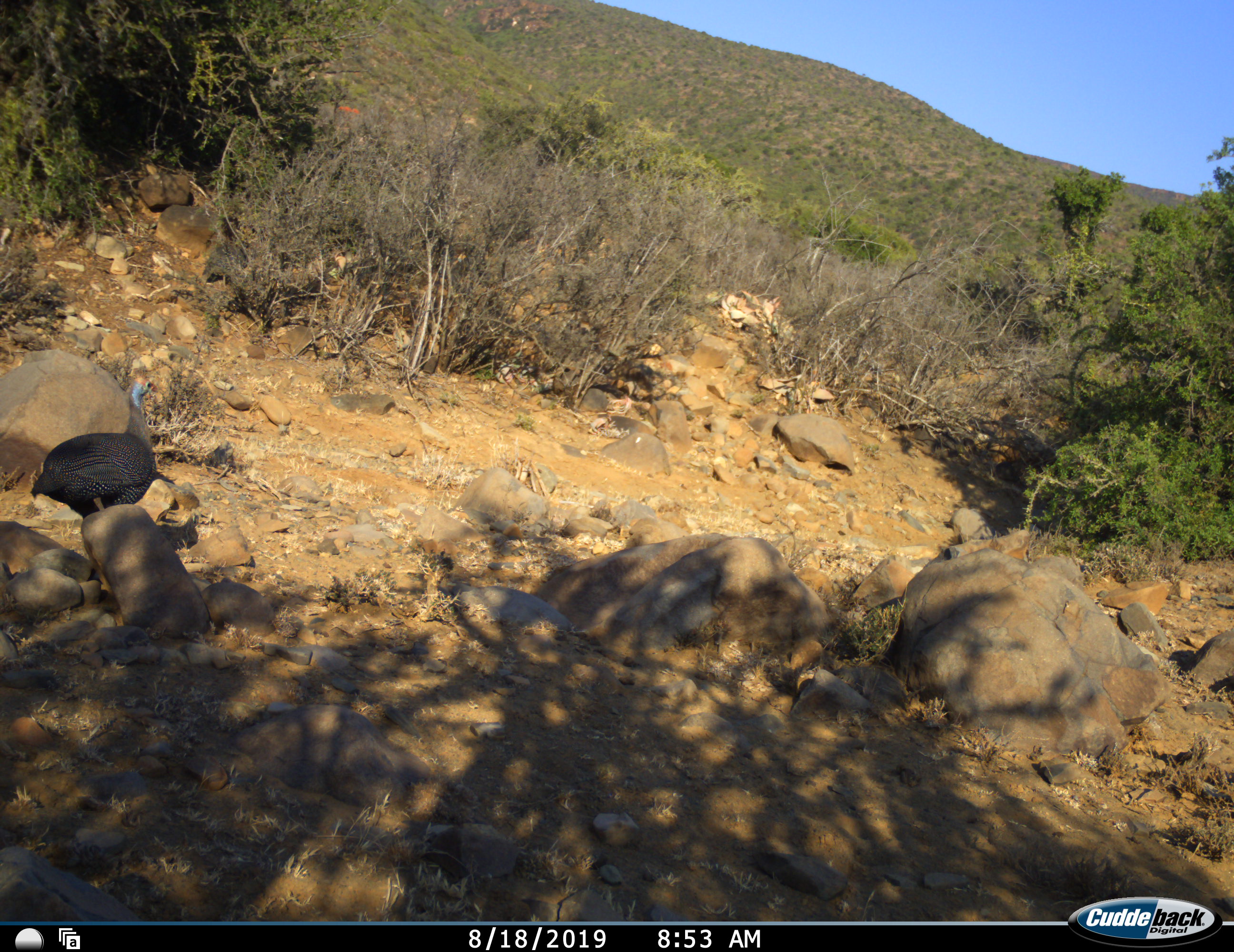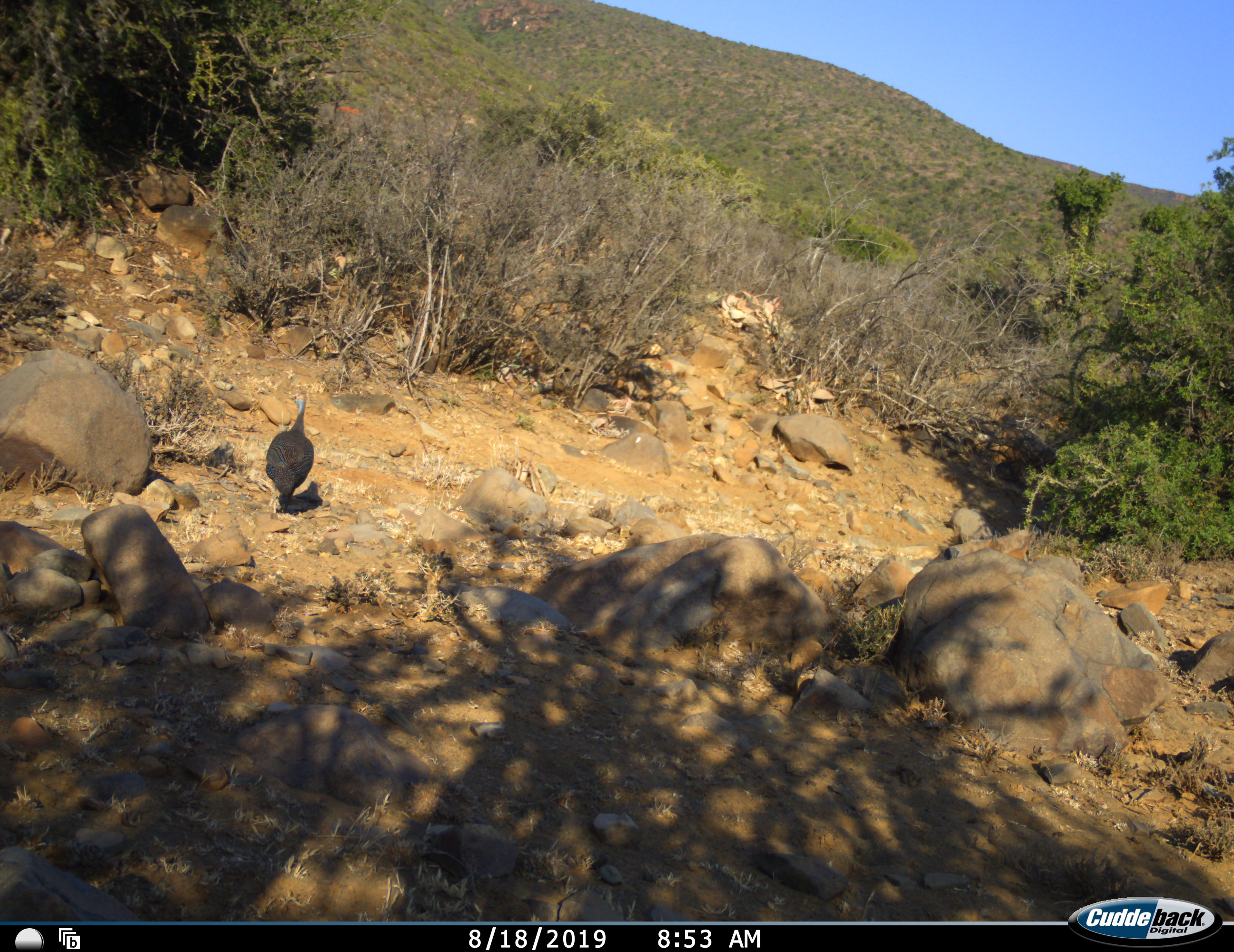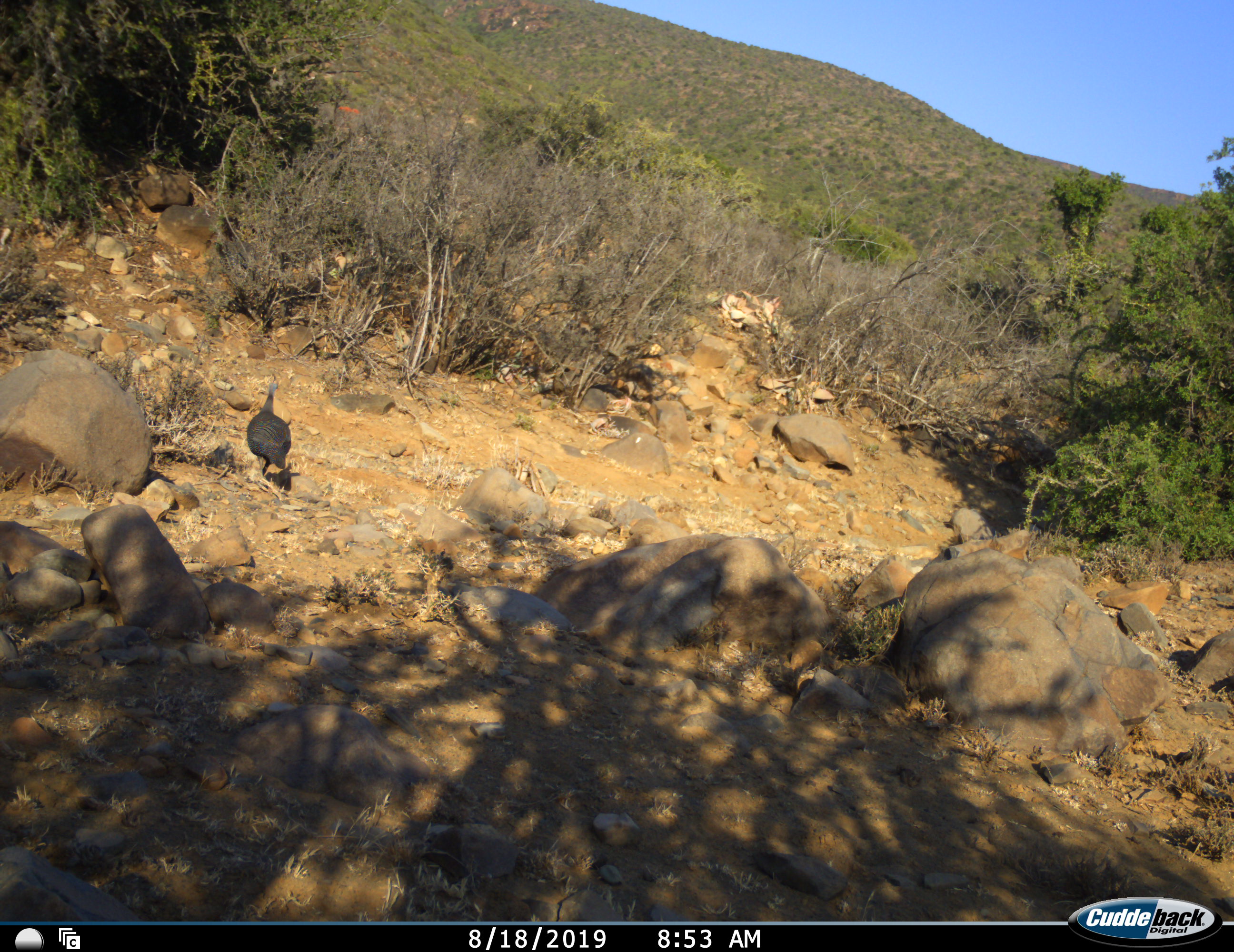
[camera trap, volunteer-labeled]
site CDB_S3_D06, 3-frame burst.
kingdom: Animalia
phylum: Chordata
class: Aves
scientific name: Aves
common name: bird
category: birdother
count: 2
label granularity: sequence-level